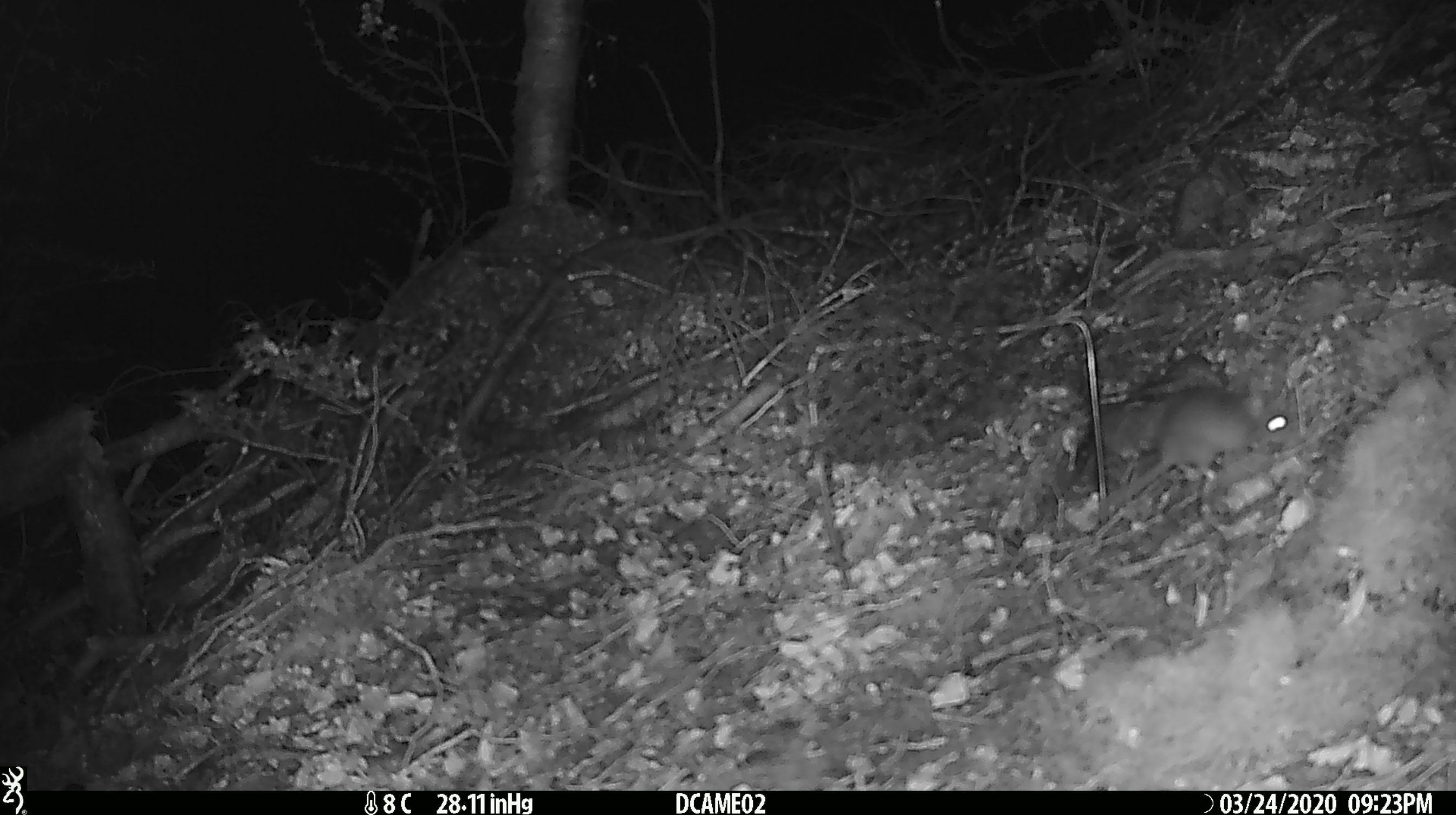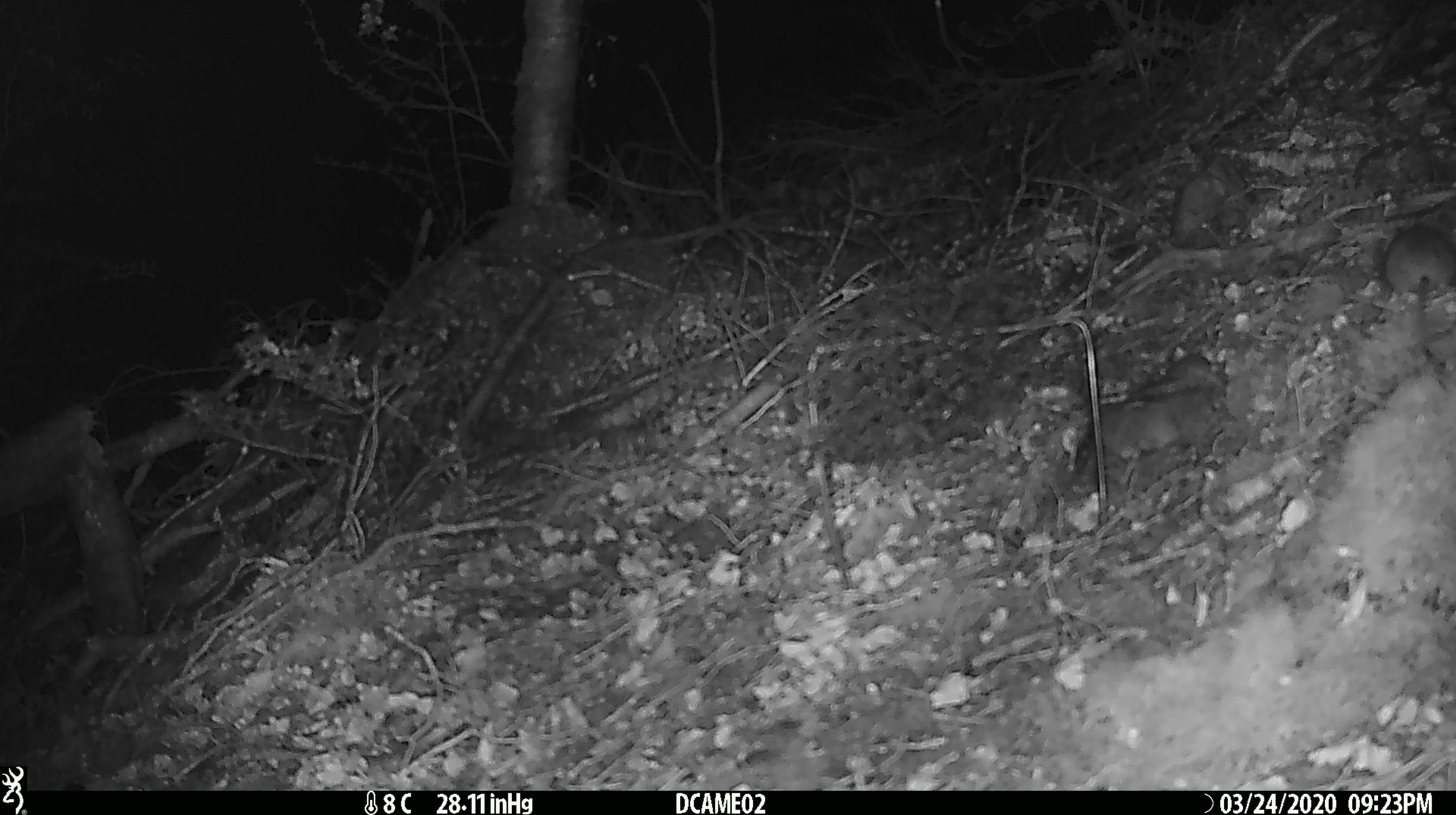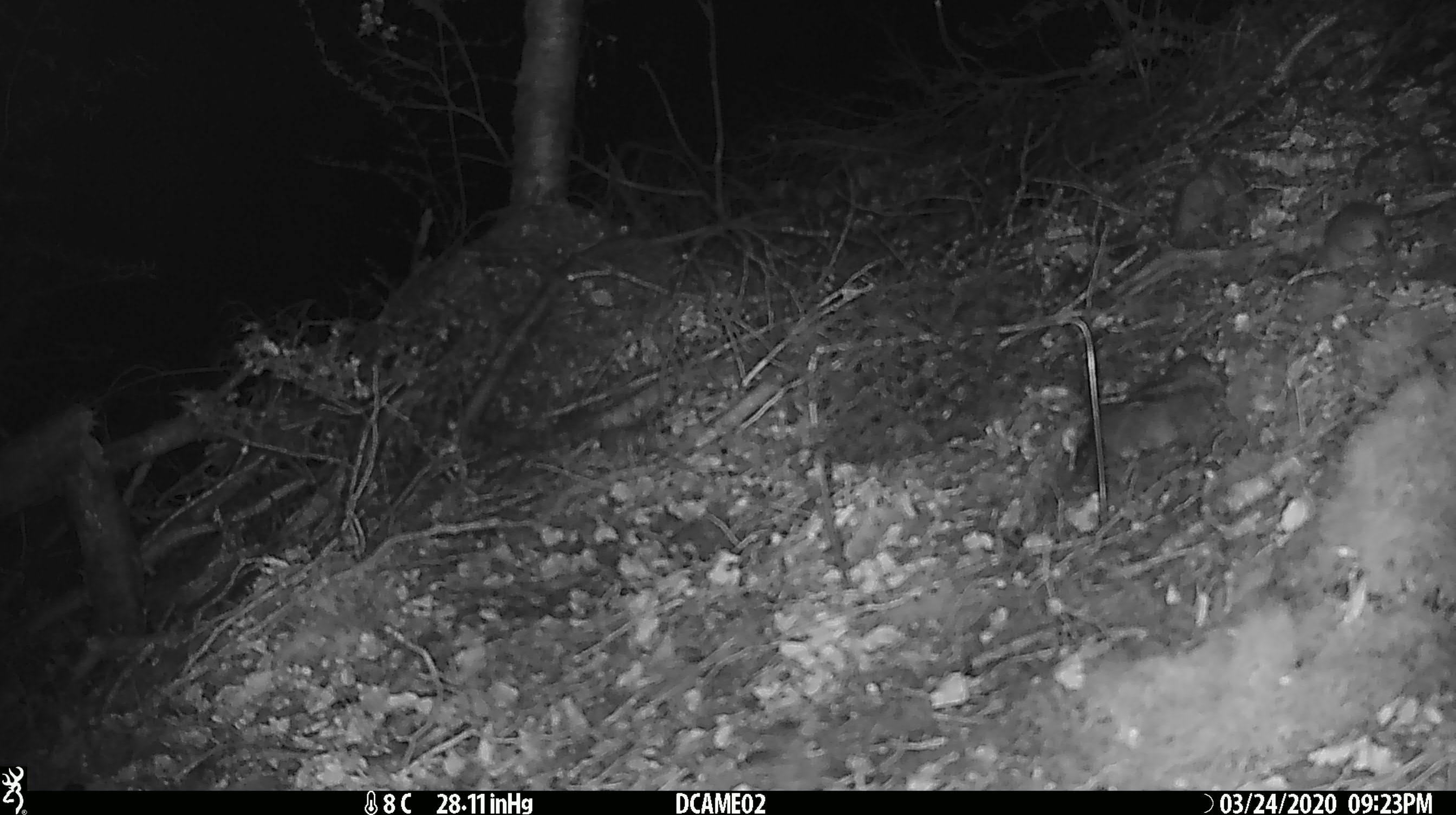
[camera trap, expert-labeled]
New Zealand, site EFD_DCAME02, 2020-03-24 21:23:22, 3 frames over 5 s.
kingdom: Animalia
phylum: Chordata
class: Mammalia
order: Rodentia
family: Muridae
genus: Mus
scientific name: Mus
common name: mouse